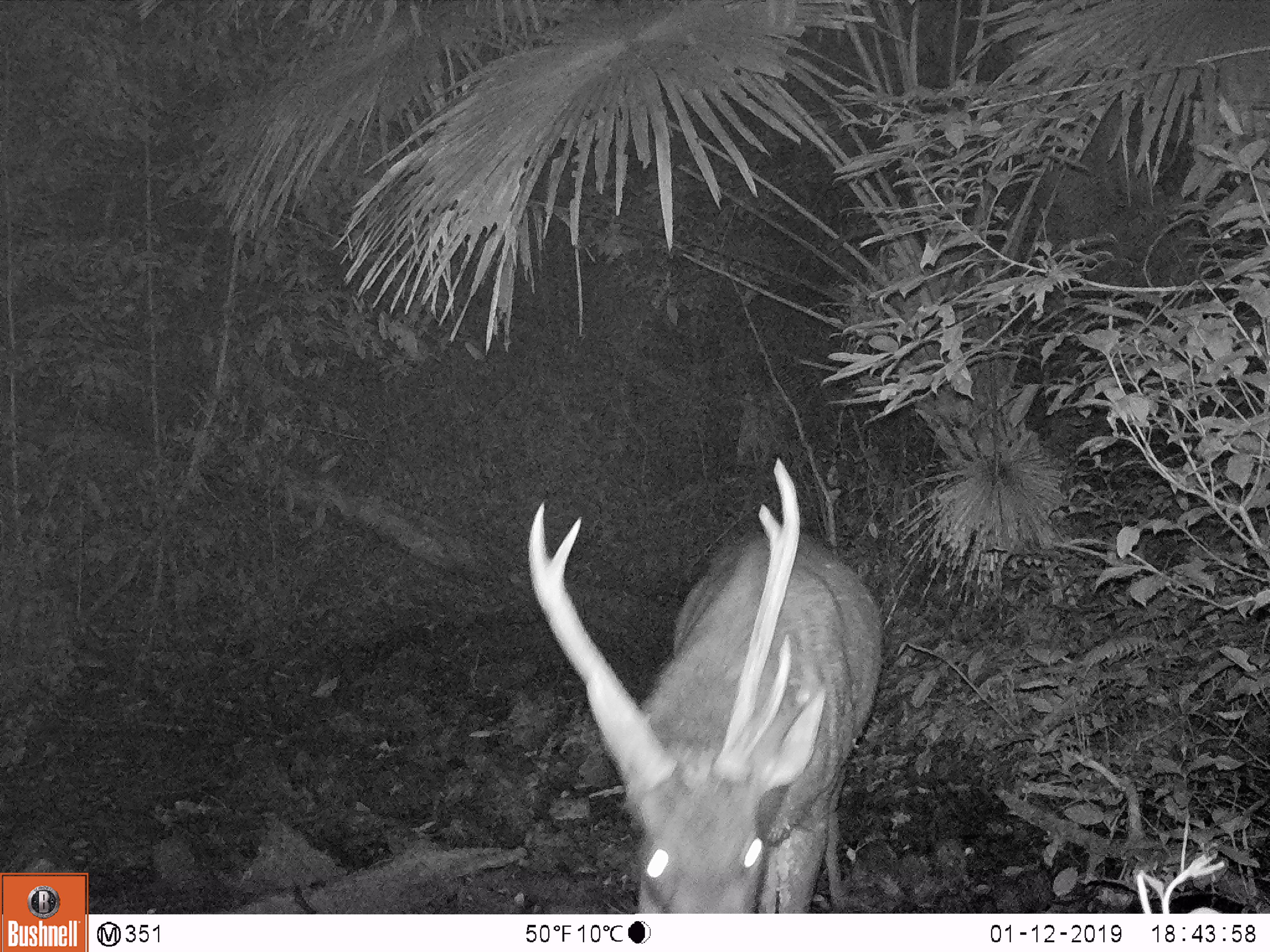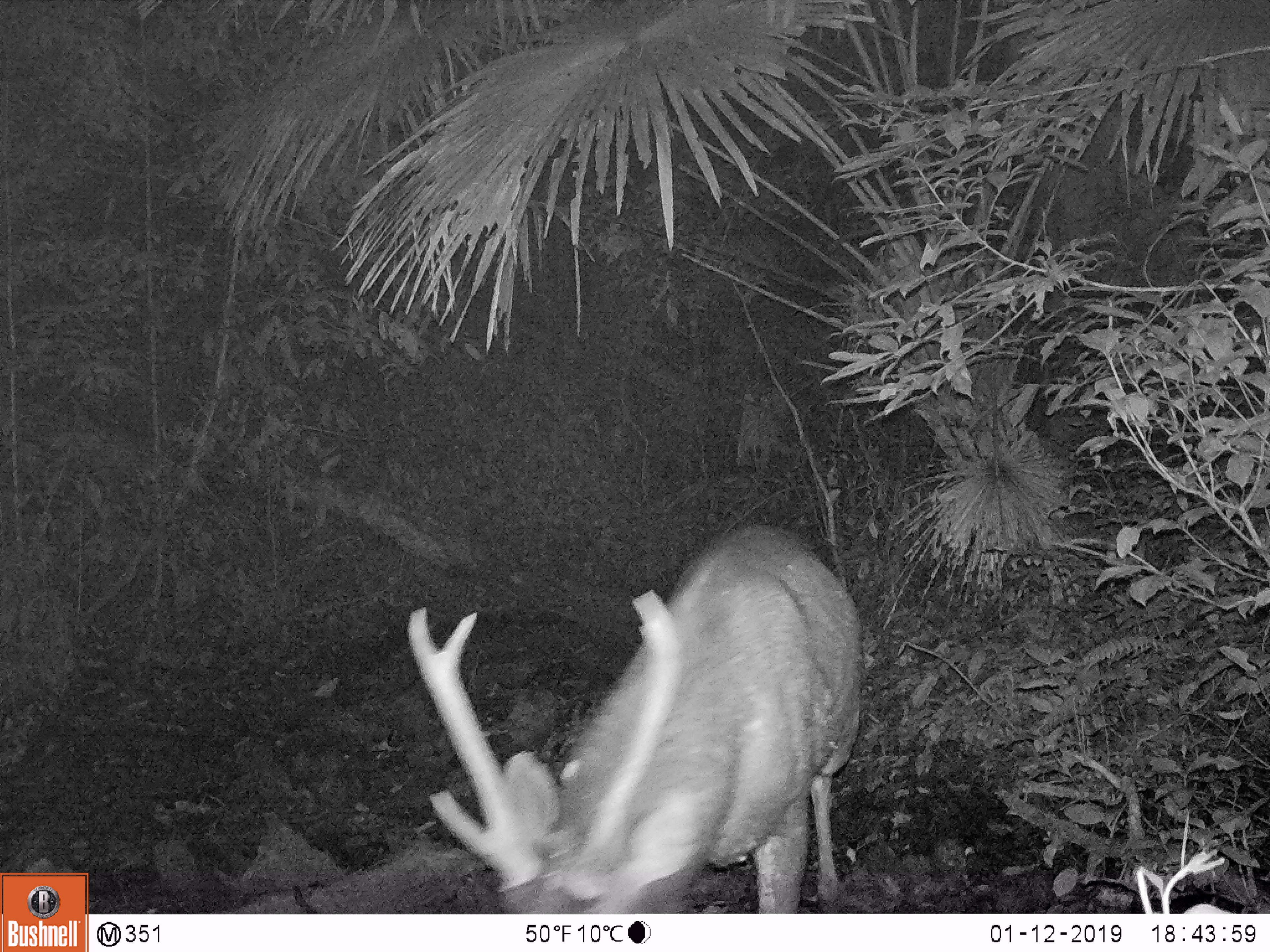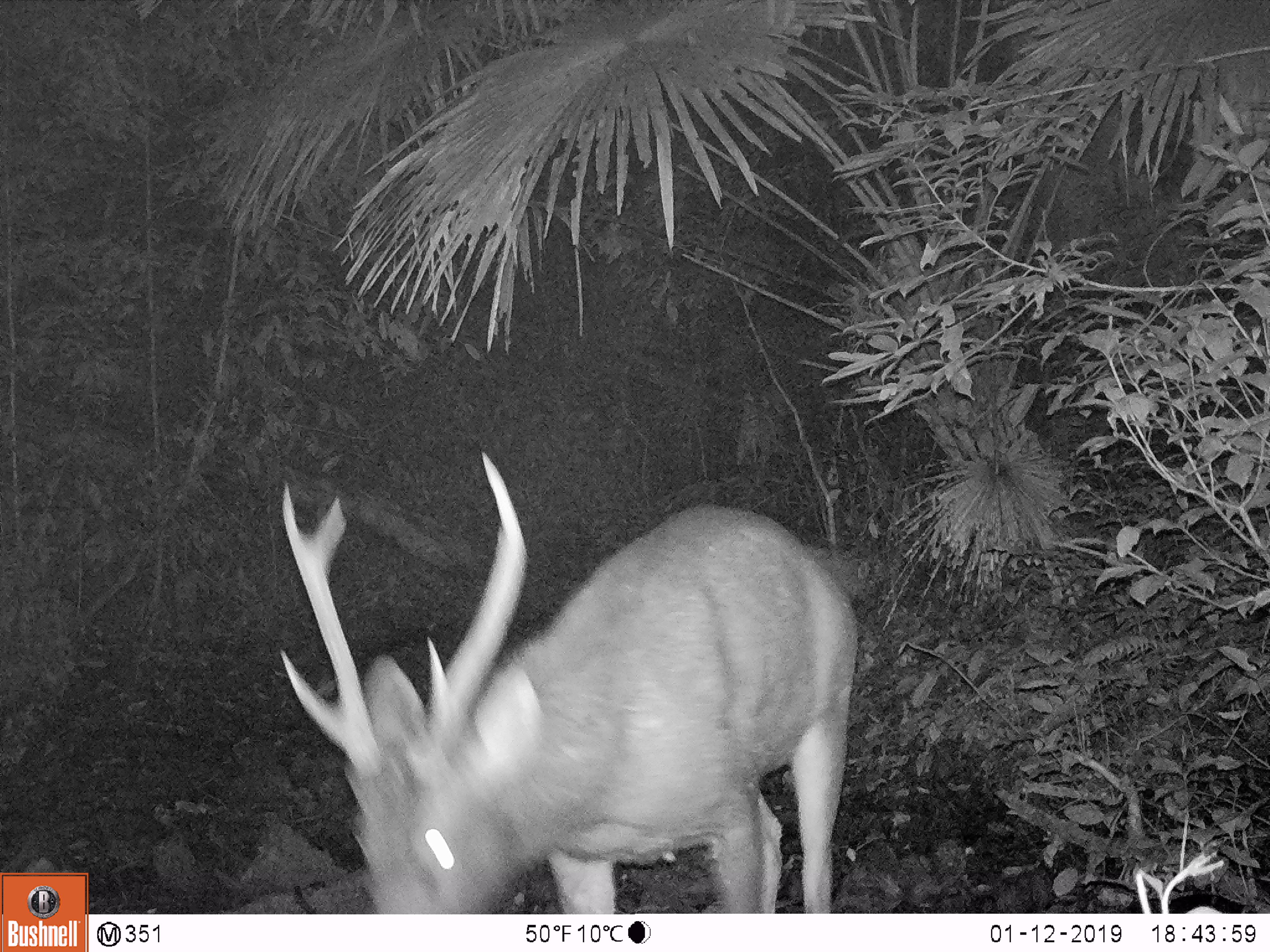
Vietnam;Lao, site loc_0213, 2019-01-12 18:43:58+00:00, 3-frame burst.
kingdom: Animalia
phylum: Chordata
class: Mammalia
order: Artiodactyla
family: Cervidae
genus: Rusa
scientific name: Rusa unicolor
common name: sambar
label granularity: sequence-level